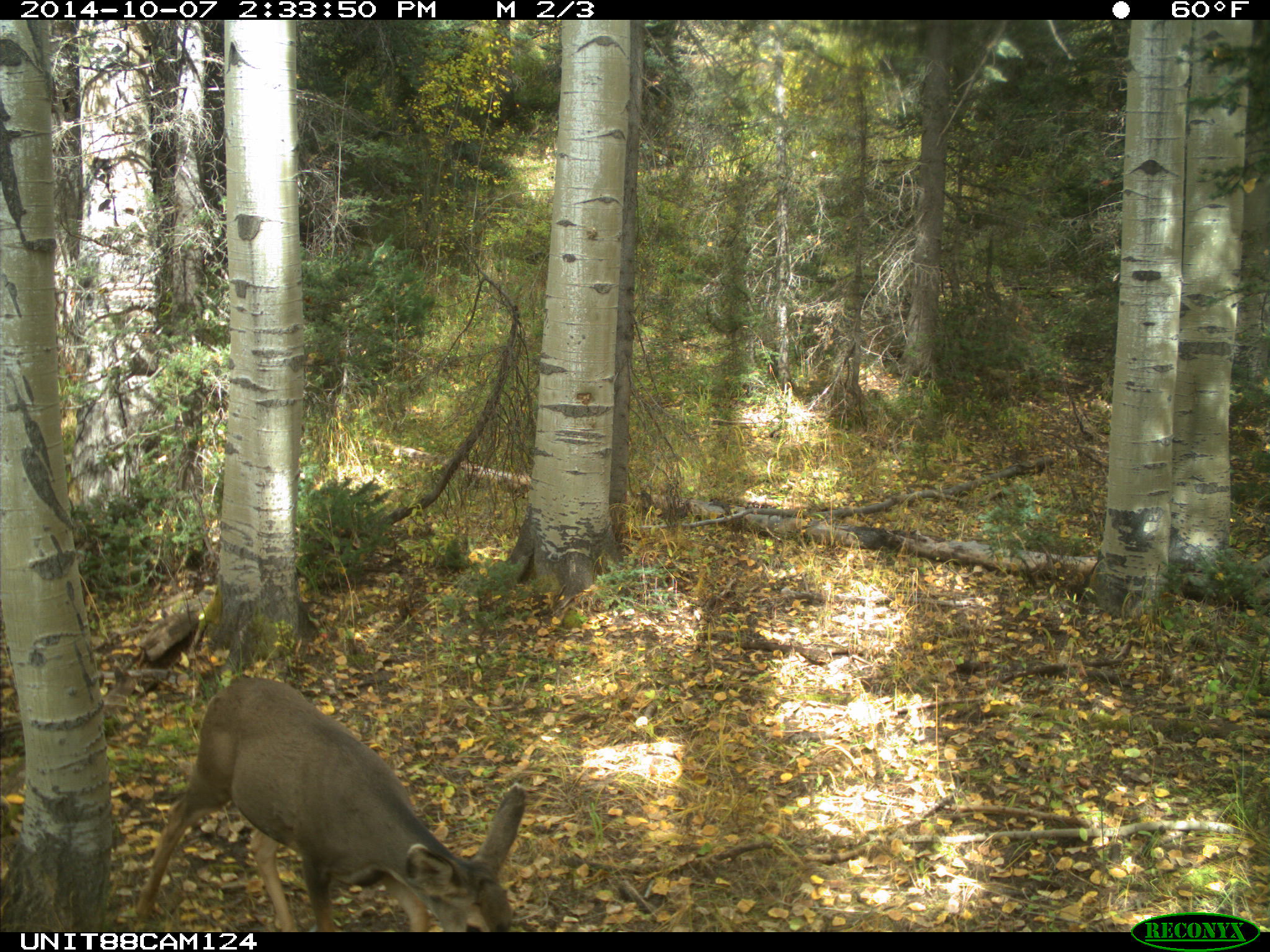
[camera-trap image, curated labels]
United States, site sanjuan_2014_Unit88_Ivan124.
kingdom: Animalia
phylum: Chordata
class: Mammalia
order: Artiodactyla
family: Cervidae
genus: Odocoileus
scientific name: Odocoileus hemionus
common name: mule deer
Odocoileus hemionus (mule deer).